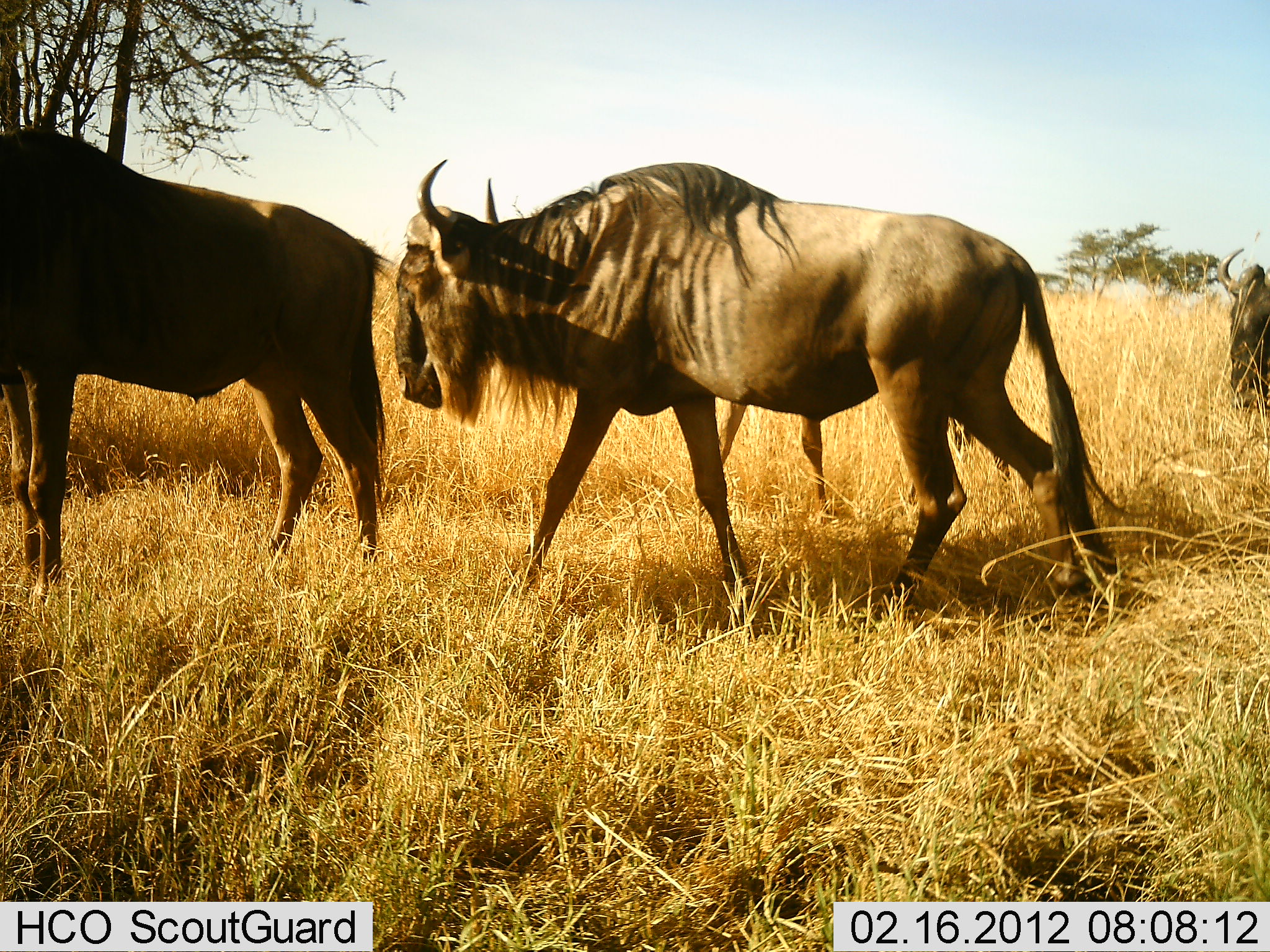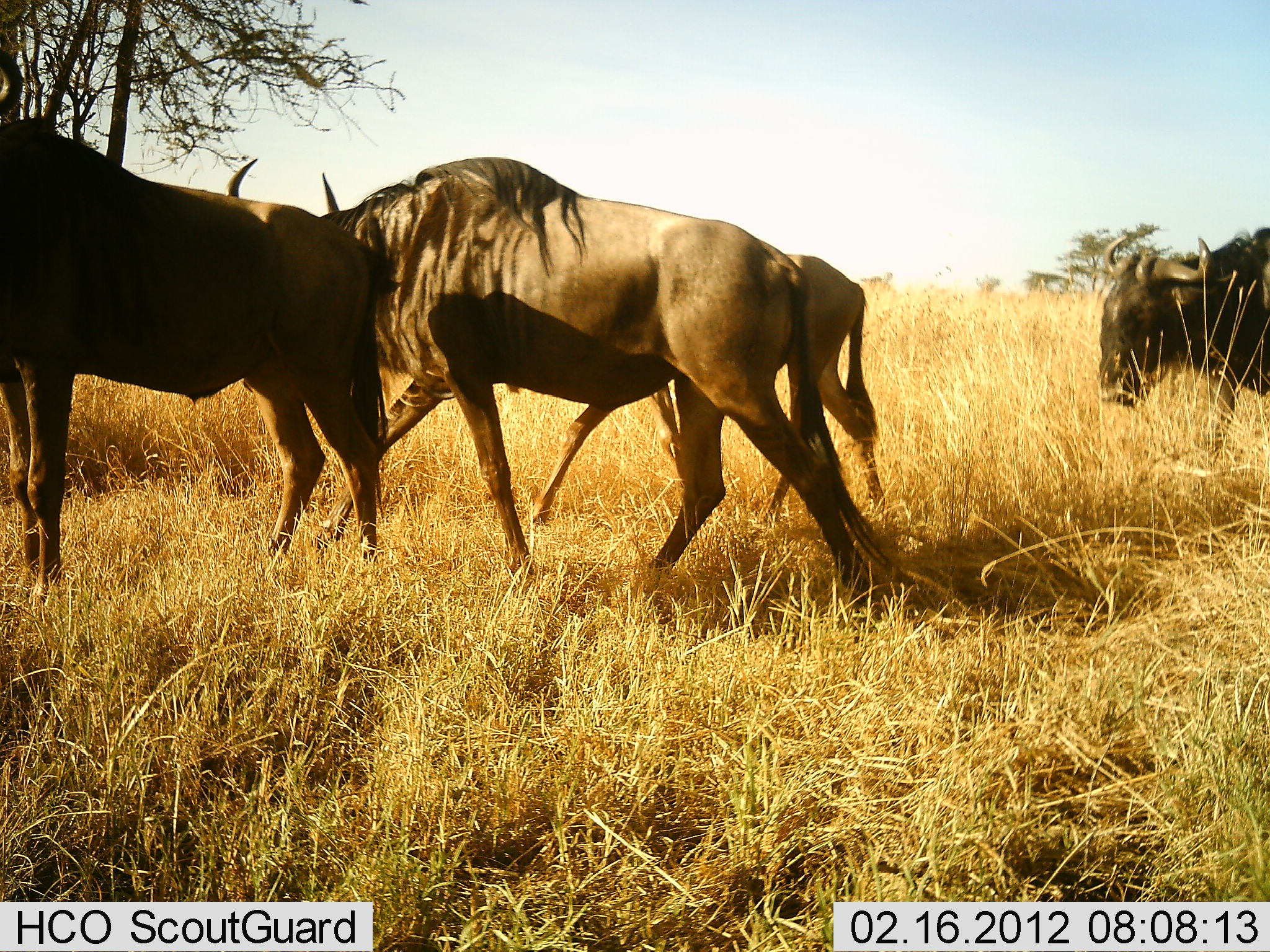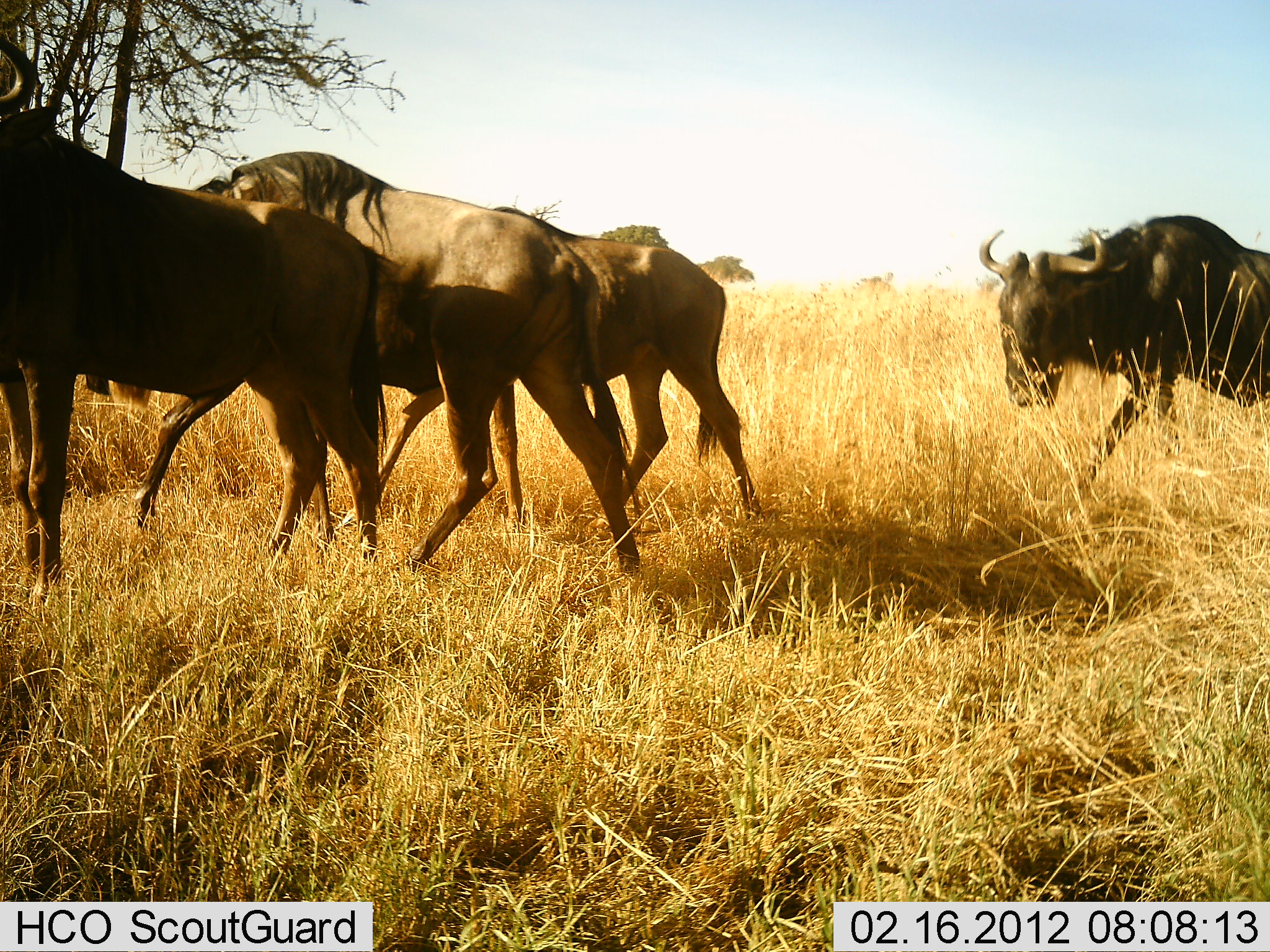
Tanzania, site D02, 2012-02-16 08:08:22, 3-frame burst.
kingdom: Animalia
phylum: Chordata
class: Mammalia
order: Artiodactyla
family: Bovidae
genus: Connochaetes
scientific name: Connochaetes taurinus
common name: blue wildebeest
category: wildebeest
Wildebeest (blue wildebeest) (Connochaetes taurinus), count 4. Behavior (volunteer vote fractions): standing 44%, resting 6%, moving 81%, interacting 0%. Young present (vote fraction): 6%. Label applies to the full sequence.